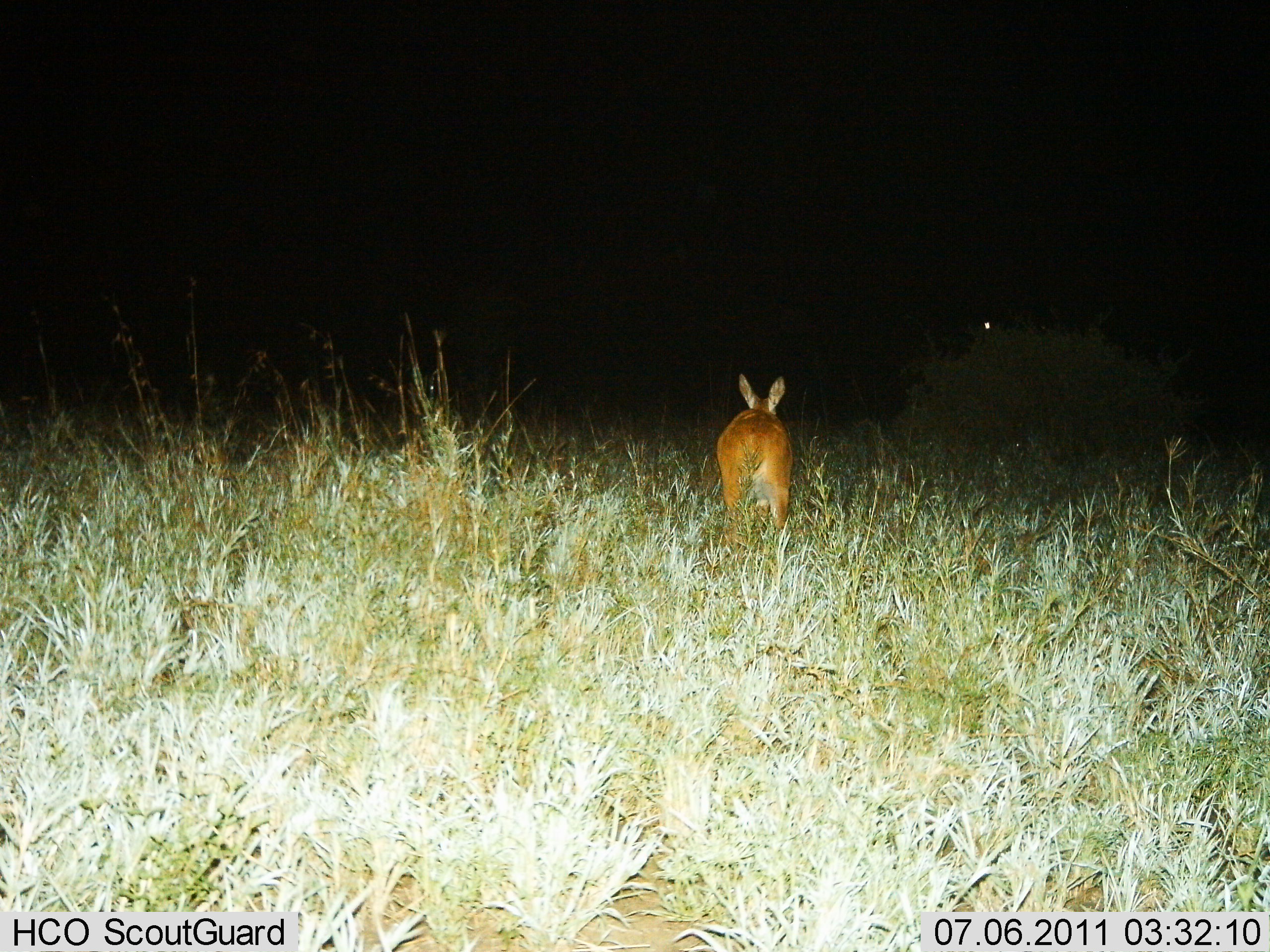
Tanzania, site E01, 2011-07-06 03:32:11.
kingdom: Animalia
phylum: Chordata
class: Mammalia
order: Artiodactyla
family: Bovidae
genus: Redunca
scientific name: Redunca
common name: reedbuck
Reedbuck (Redunca), count 1. Behavior (volunteer vote fractions): standing 64%, resting 0%, moving 36%, interacting 0%. Young present (vote fraction): 0%. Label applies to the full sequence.